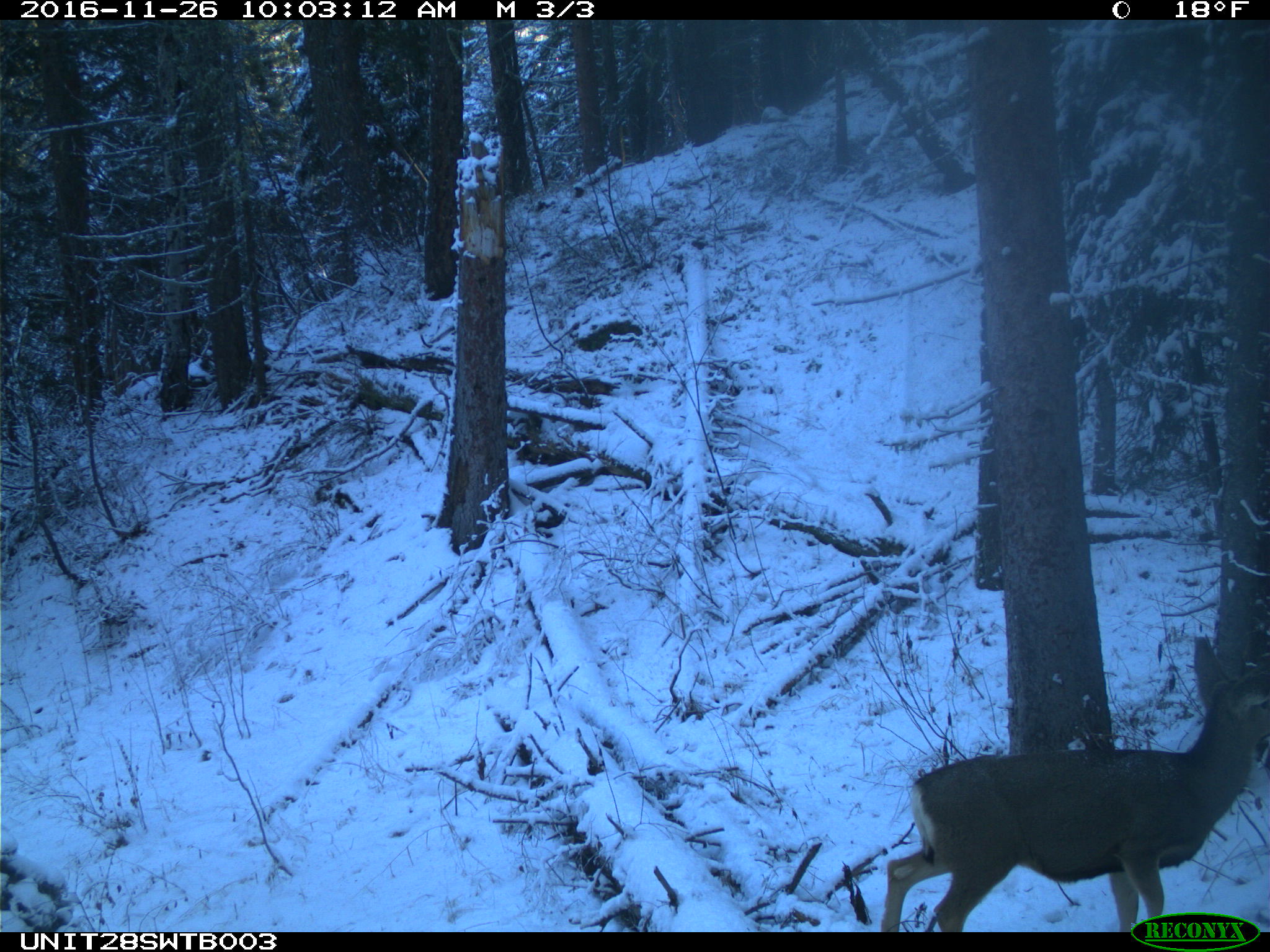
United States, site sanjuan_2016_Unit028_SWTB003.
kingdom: Animalia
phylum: Chordata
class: Mammalia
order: Artiodactyla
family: Cervidae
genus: Odocoileus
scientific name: Odocoileus hemionus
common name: mule deer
Odocoileus hemionus (mule deer).